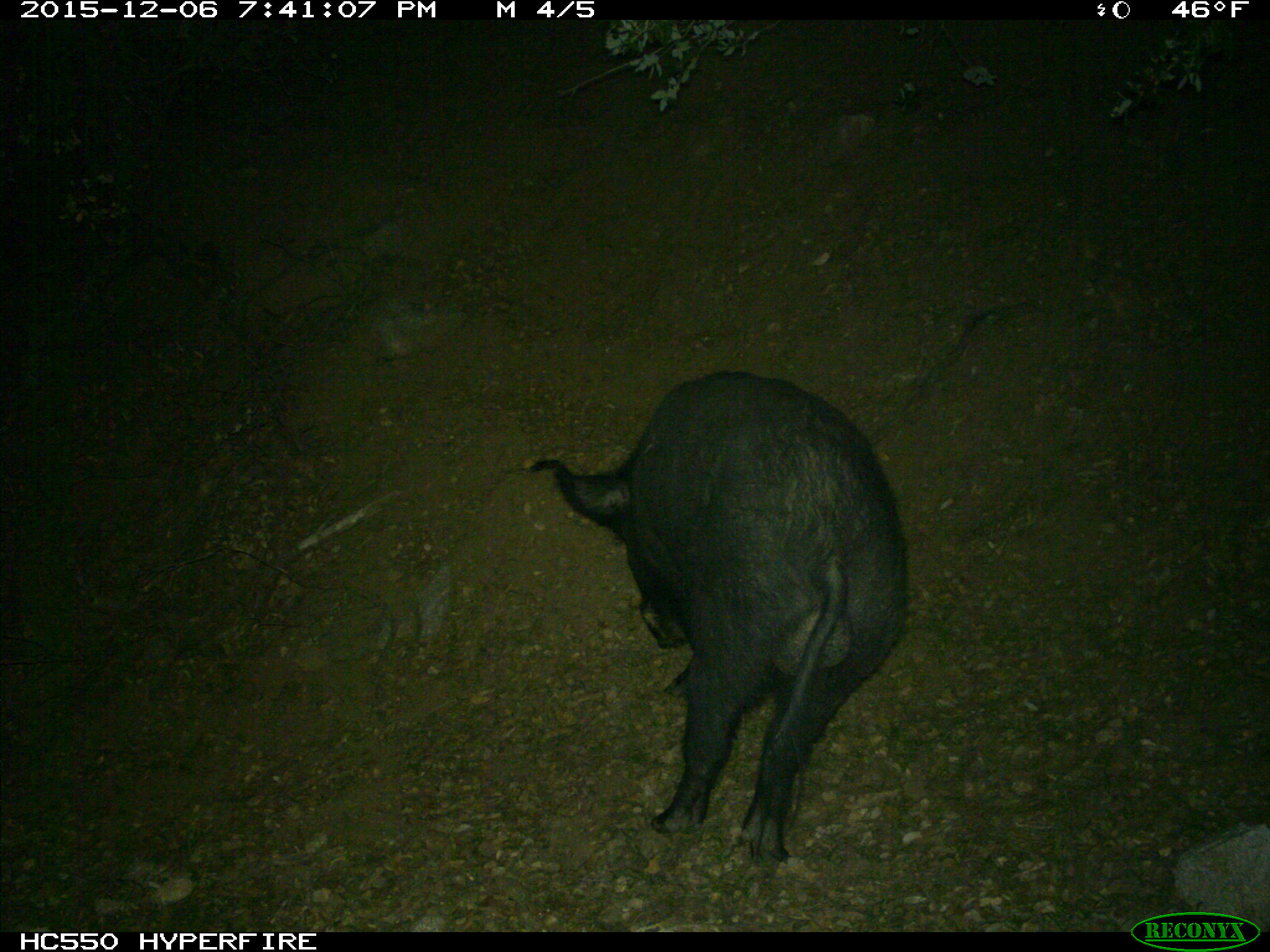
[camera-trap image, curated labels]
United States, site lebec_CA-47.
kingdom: Animalia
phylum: Chordata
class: Mammalia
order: Artiodactyla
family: Suidae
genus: Sus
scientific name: Sus scrofa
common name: wild boar